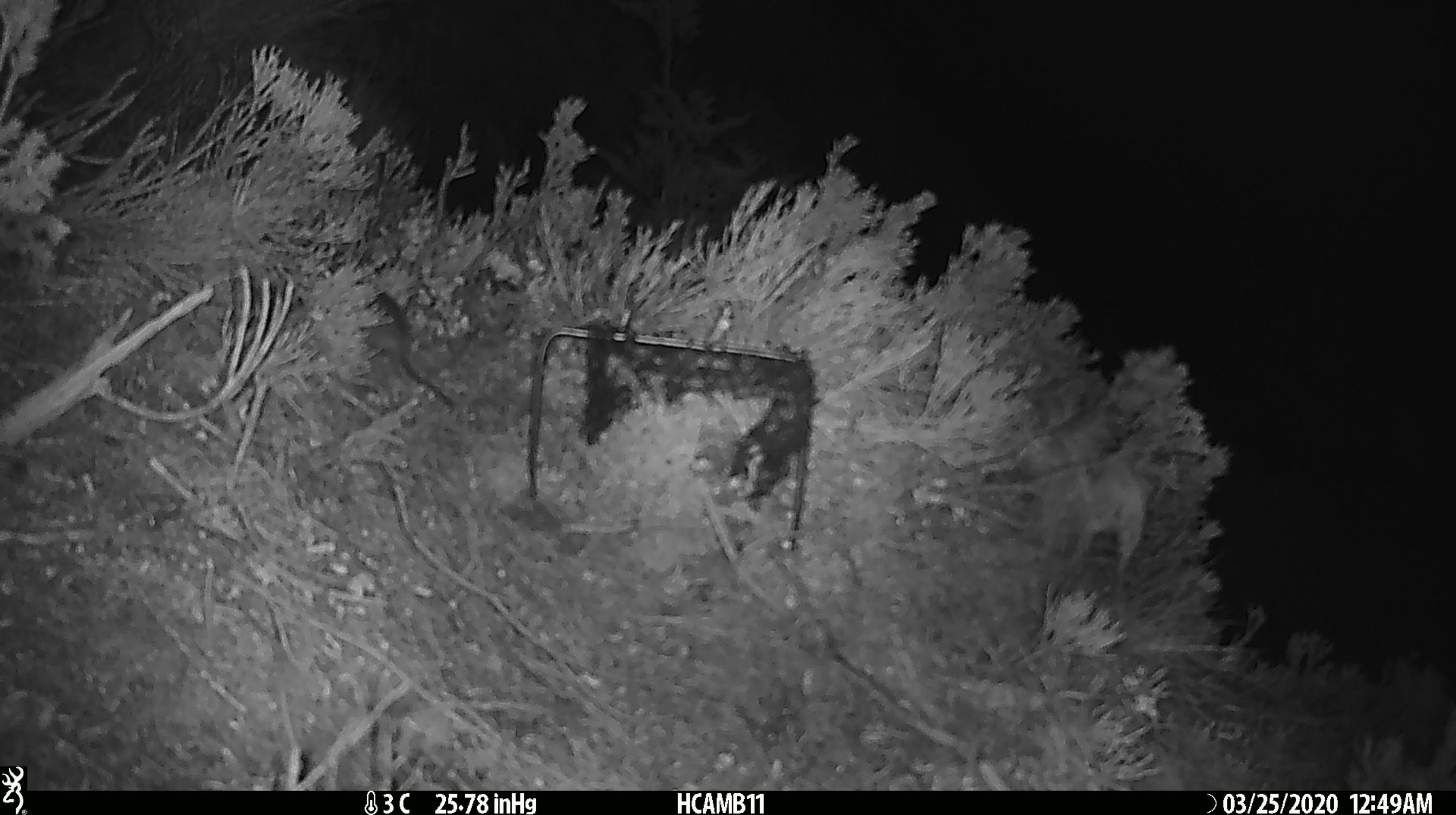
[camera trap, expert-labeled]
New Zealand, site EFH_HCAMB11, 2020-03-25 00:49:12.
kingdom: Animalia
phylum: Chordata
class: Mammalia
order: Rodentia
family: Muridae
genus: Mus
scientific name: Mus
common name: mouse